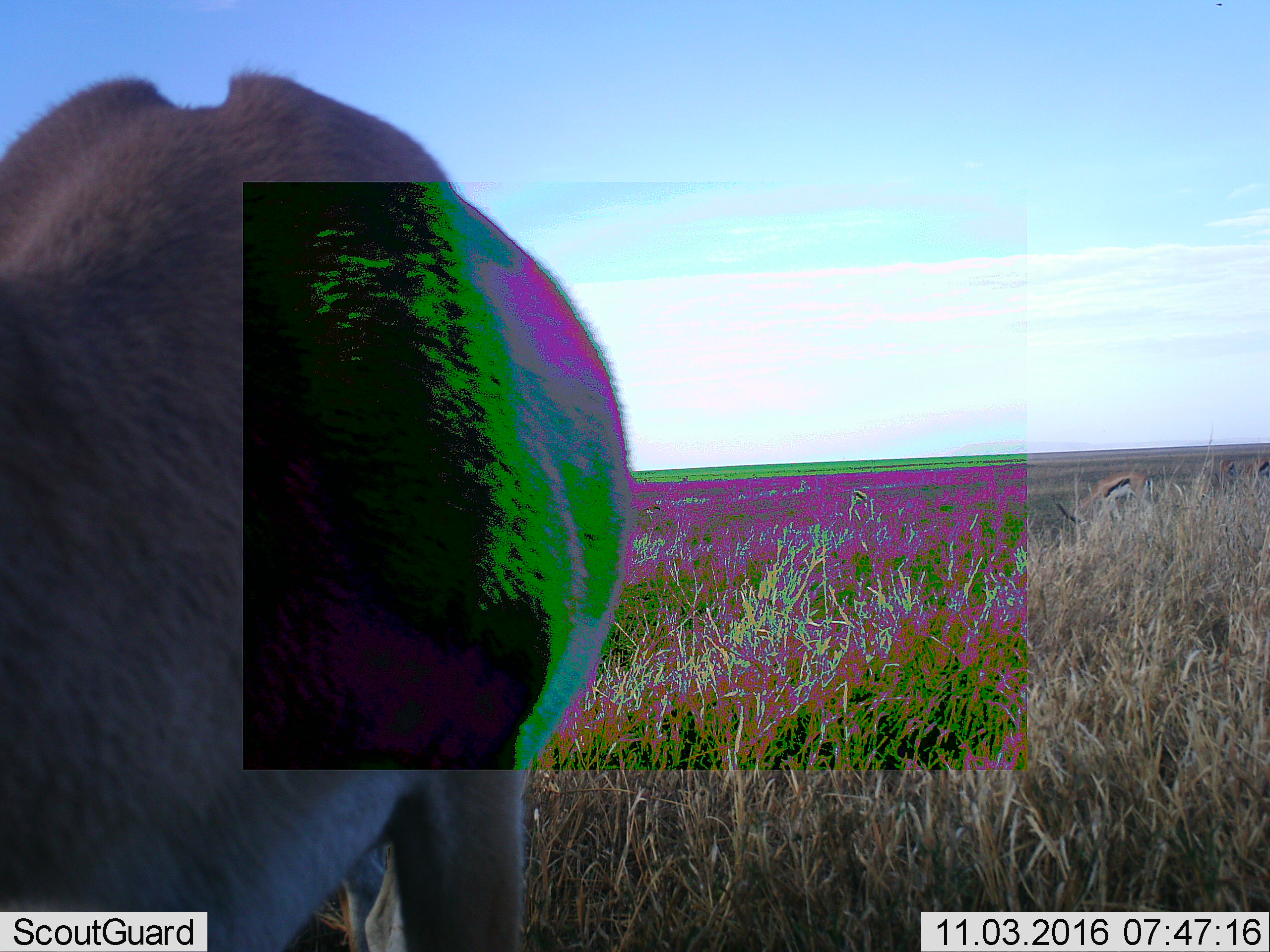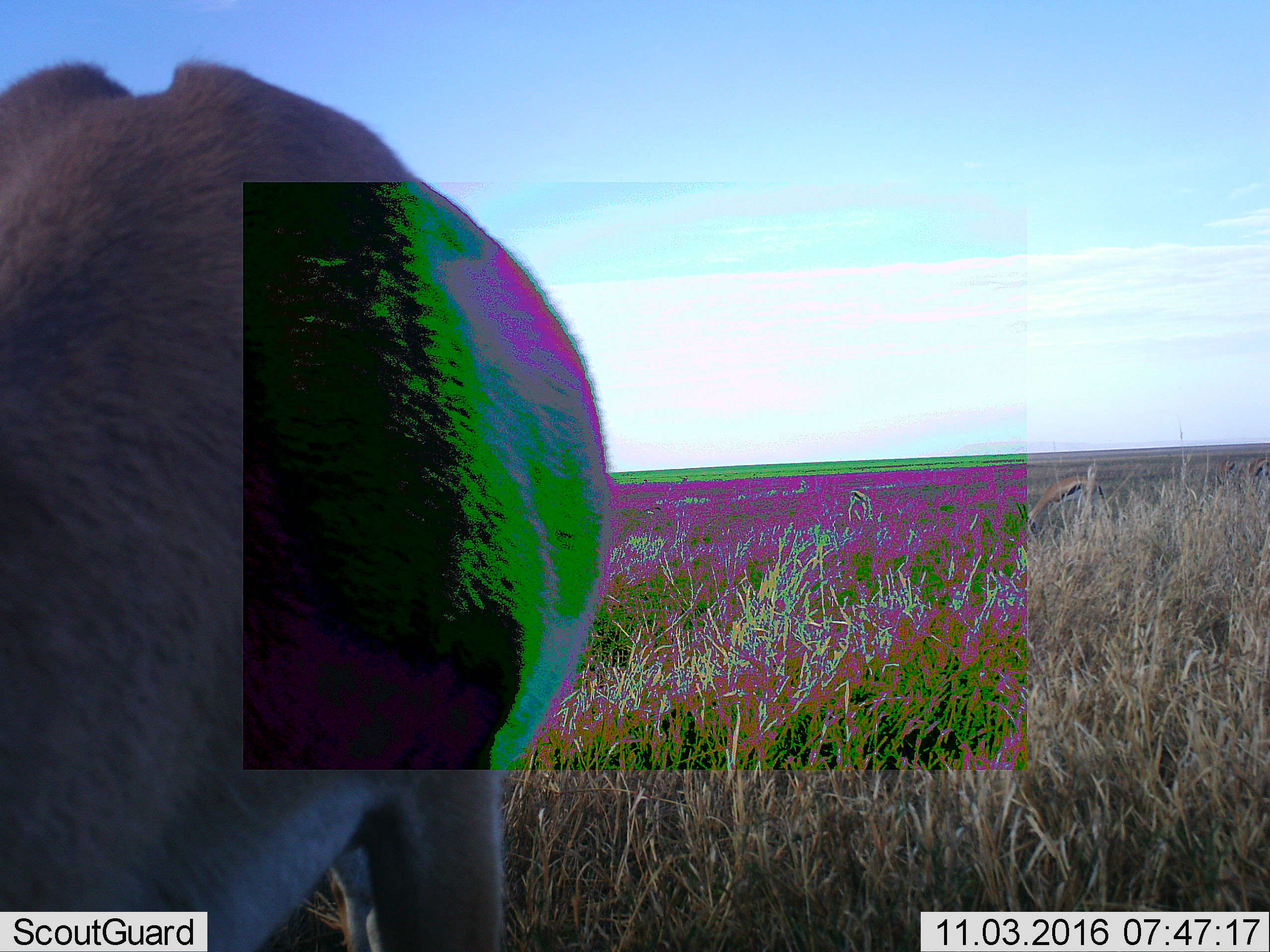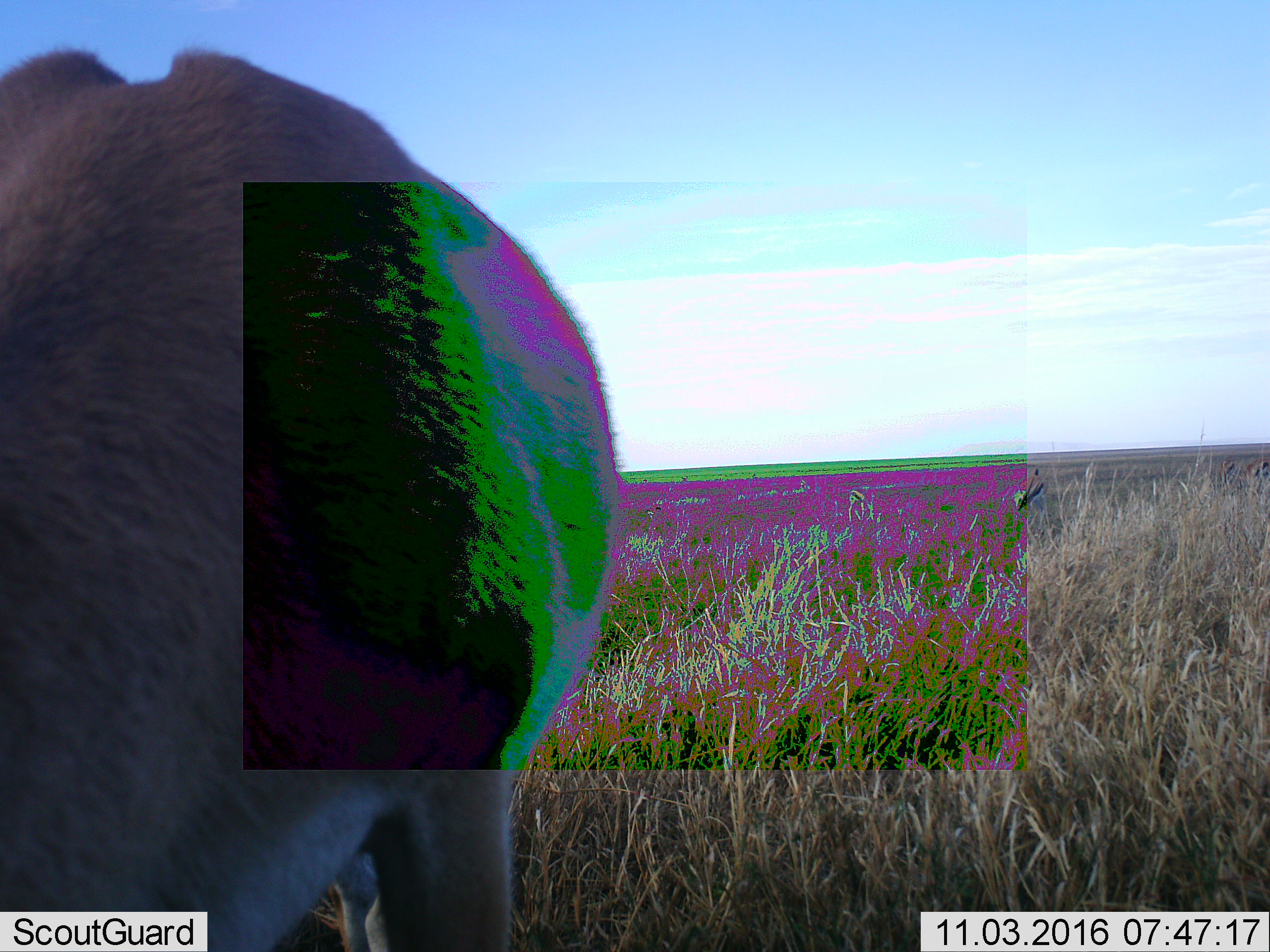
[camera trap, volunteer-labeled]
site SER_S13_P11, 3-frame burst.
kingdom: Animalia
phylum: Chordata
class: Mammalia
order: Artiodactyla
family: Bovidae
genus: Eudorcas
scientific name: Eudorcas thomsonii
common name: thomson's gazelle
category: gazellethomsons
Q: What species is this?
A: Gazellethomsons (thomson's gazelle) (Eudorcas thomsonii).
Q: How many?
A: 4.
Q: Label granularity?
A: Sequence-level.